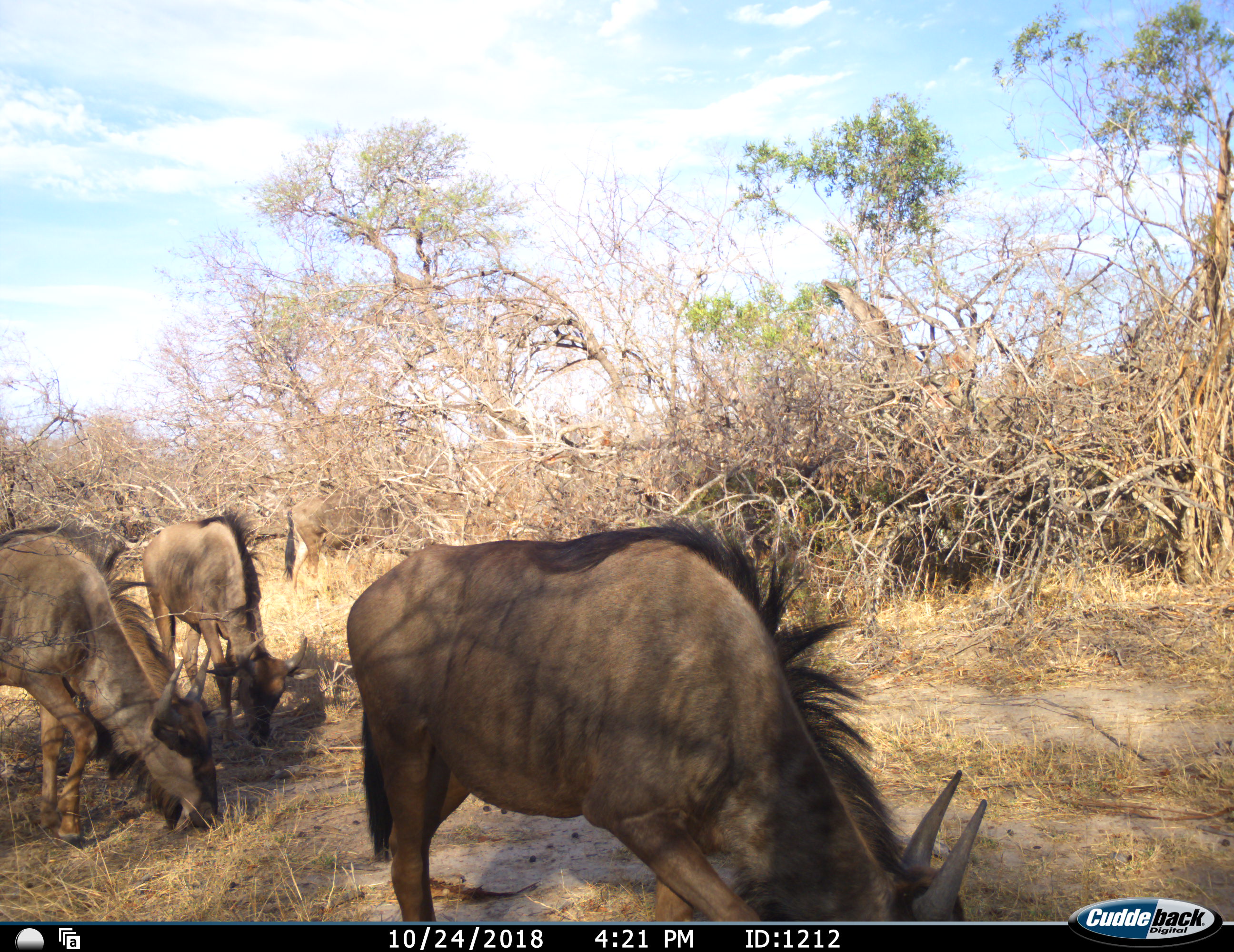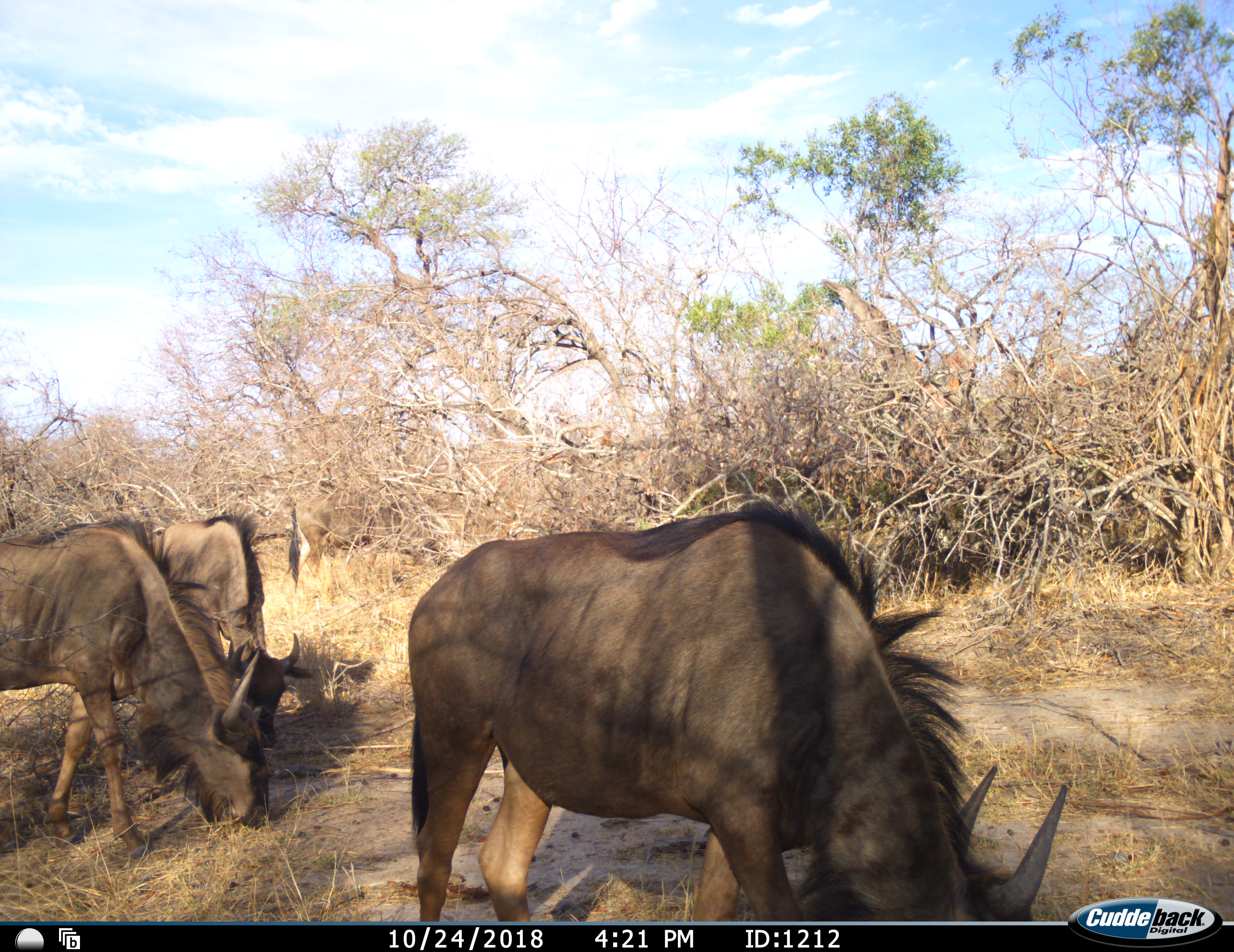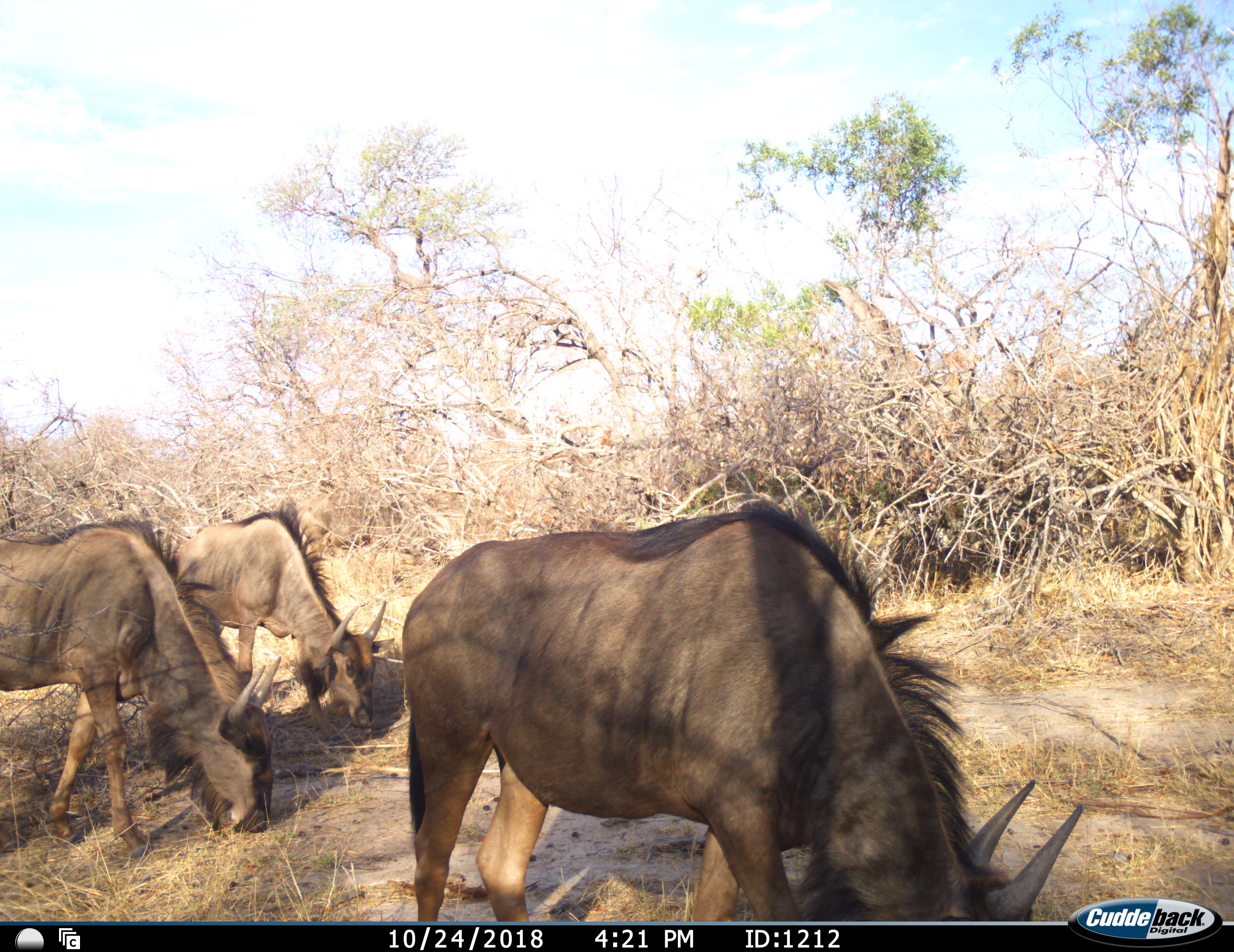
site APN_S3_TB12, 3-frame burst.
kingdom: Animalia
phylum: Chordata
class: Mammalia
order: Artiodactyla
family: Bovidae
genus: Connochaetes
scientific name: Connochaetes taurinus taurinus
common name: blue wildebeest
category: wildebeestblue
Wildebeestblue (blue wildebeest) (Connochaetes taurinus taurinus), count 4. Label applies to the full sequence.